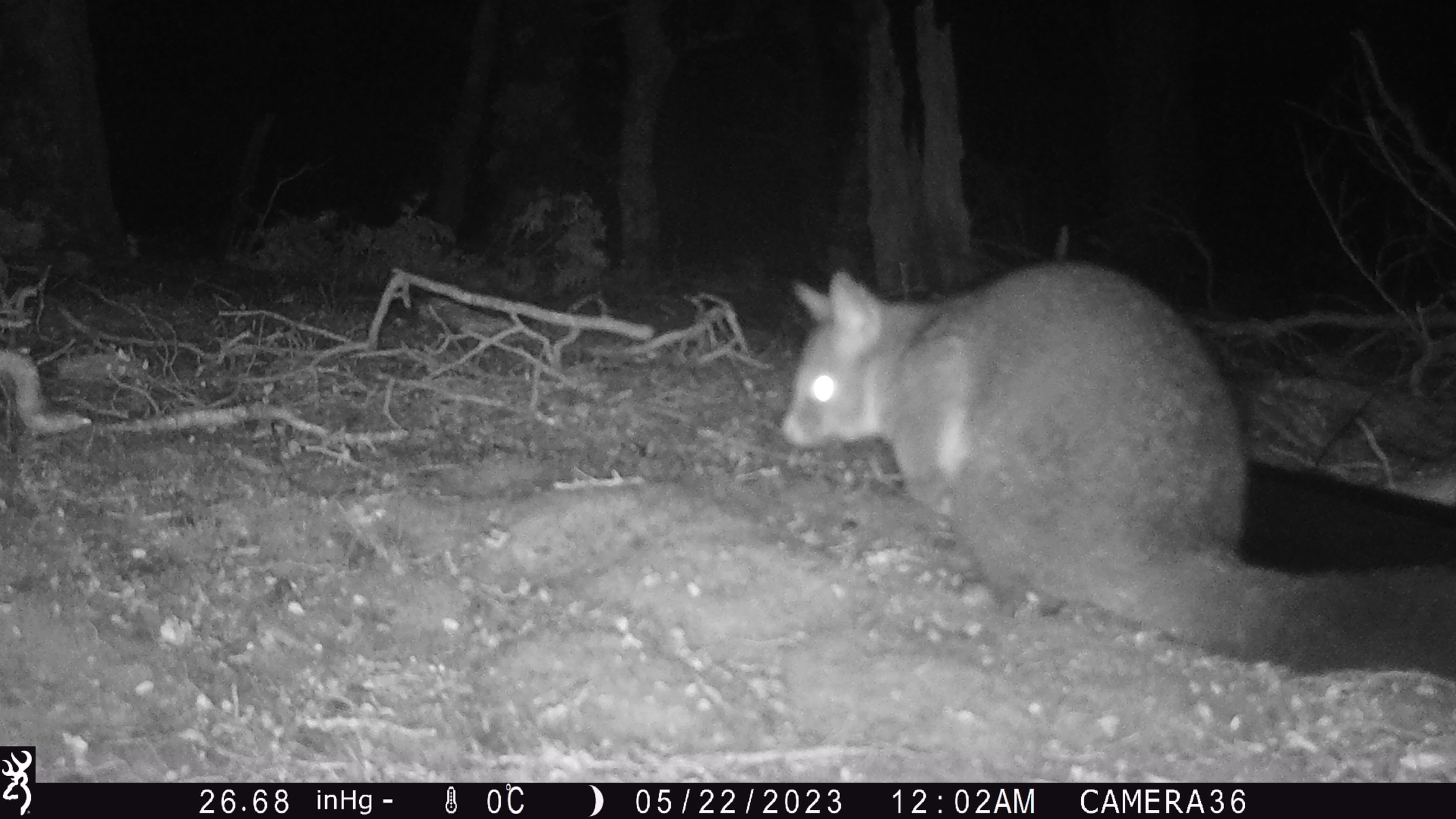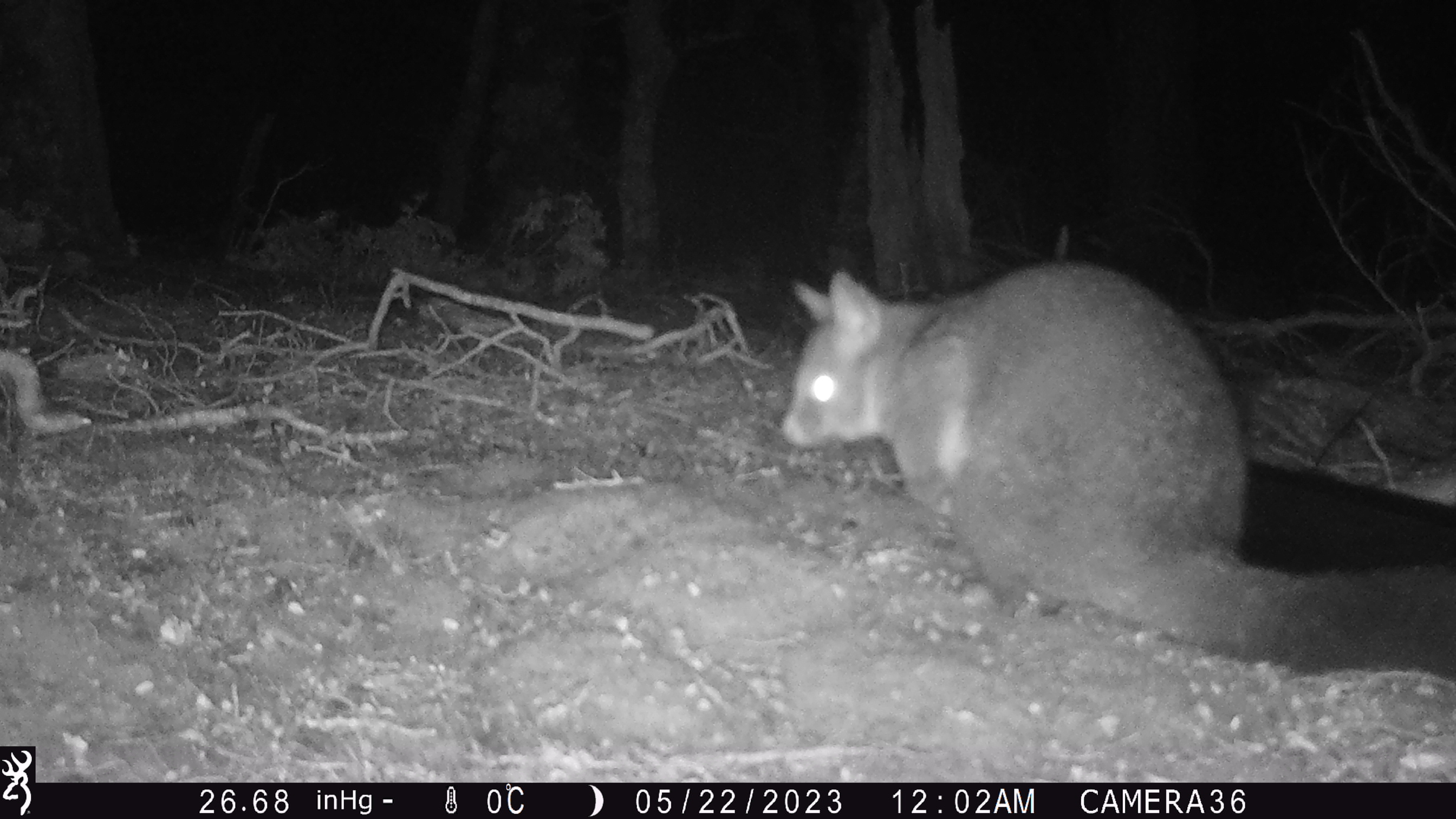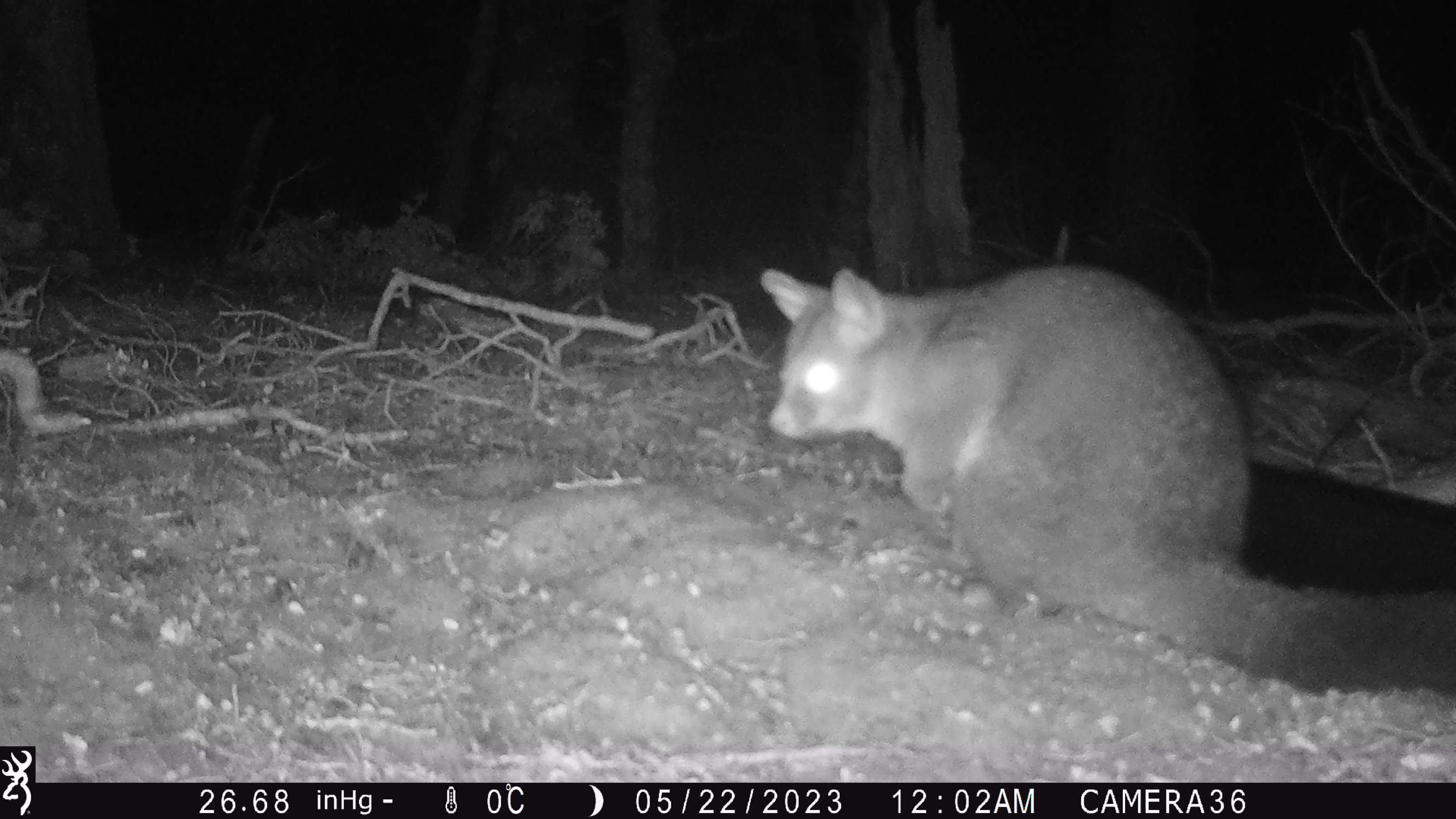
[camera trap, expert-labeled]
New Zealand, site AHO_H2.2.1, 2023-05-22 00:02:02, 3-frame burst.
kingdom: Animalia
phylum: Chordata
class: Mammalia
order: Diprotodontia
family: Phalangeridae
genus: Trichosurus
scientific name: Trichosurus vulpecula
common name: common brushtail possum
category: possum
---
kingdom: Animalia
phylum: Chordata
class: Mammalia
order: Carnivora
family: Mustelidae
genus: Mustela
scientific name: Mustela erminea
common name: stoat